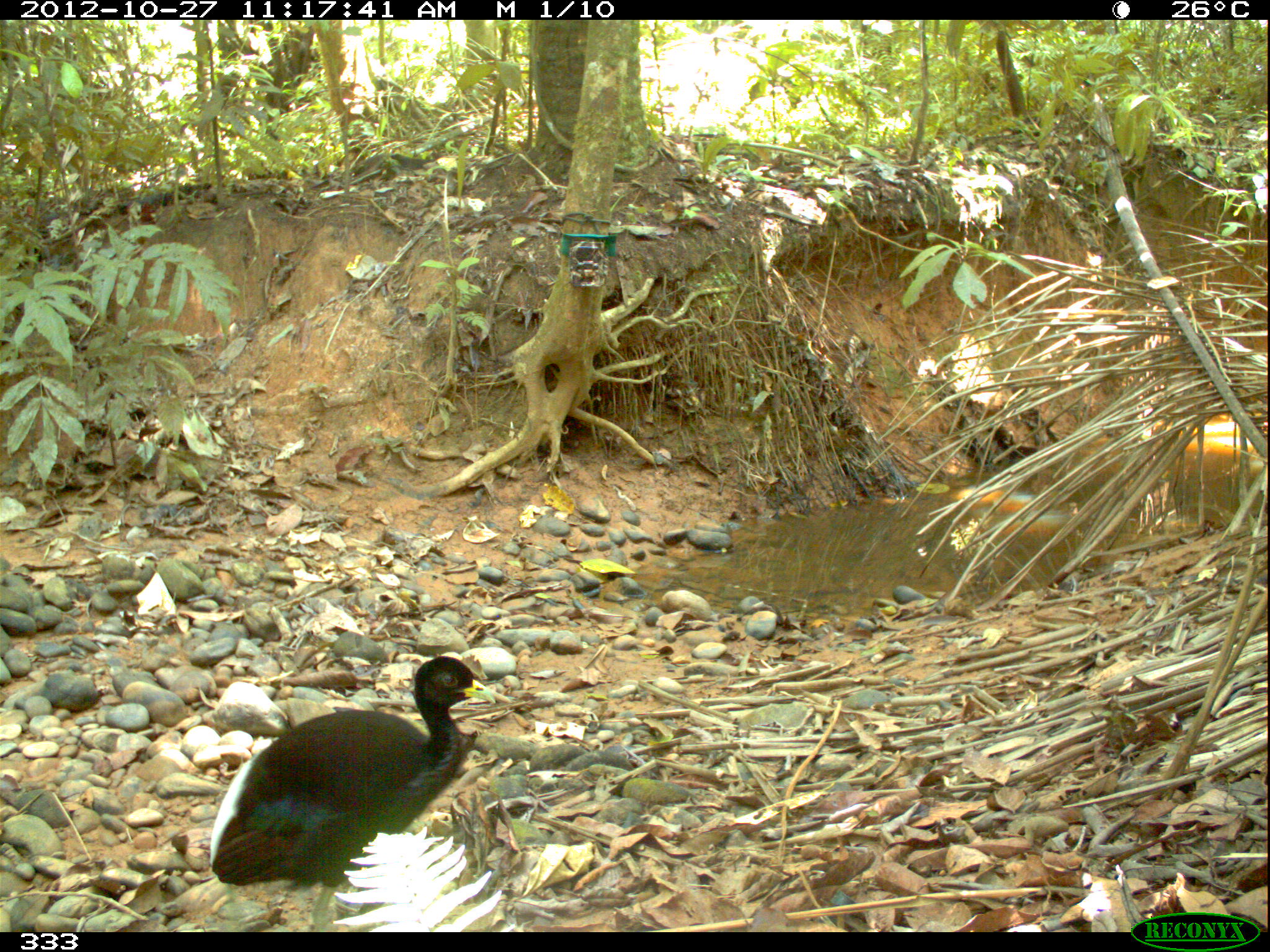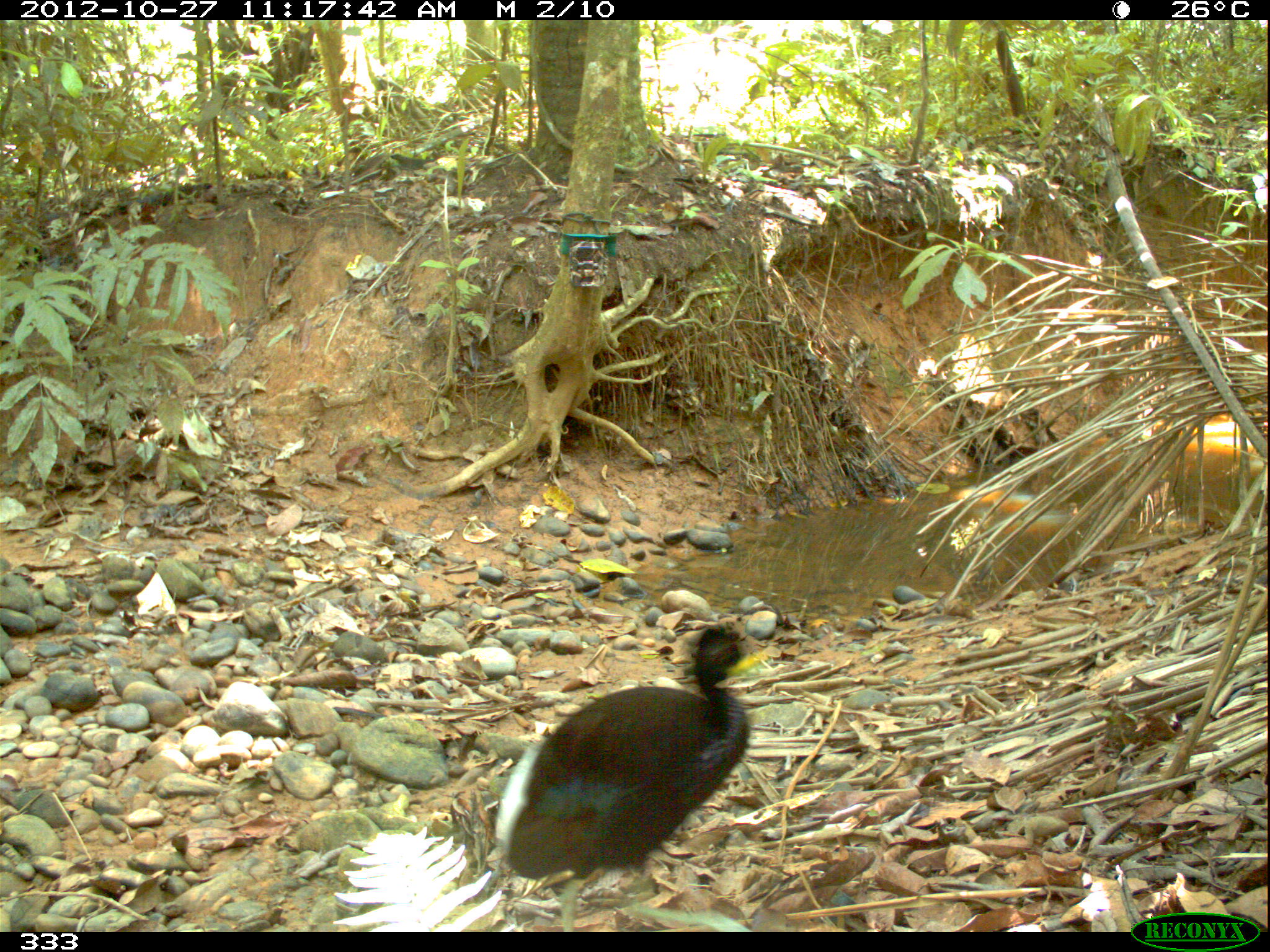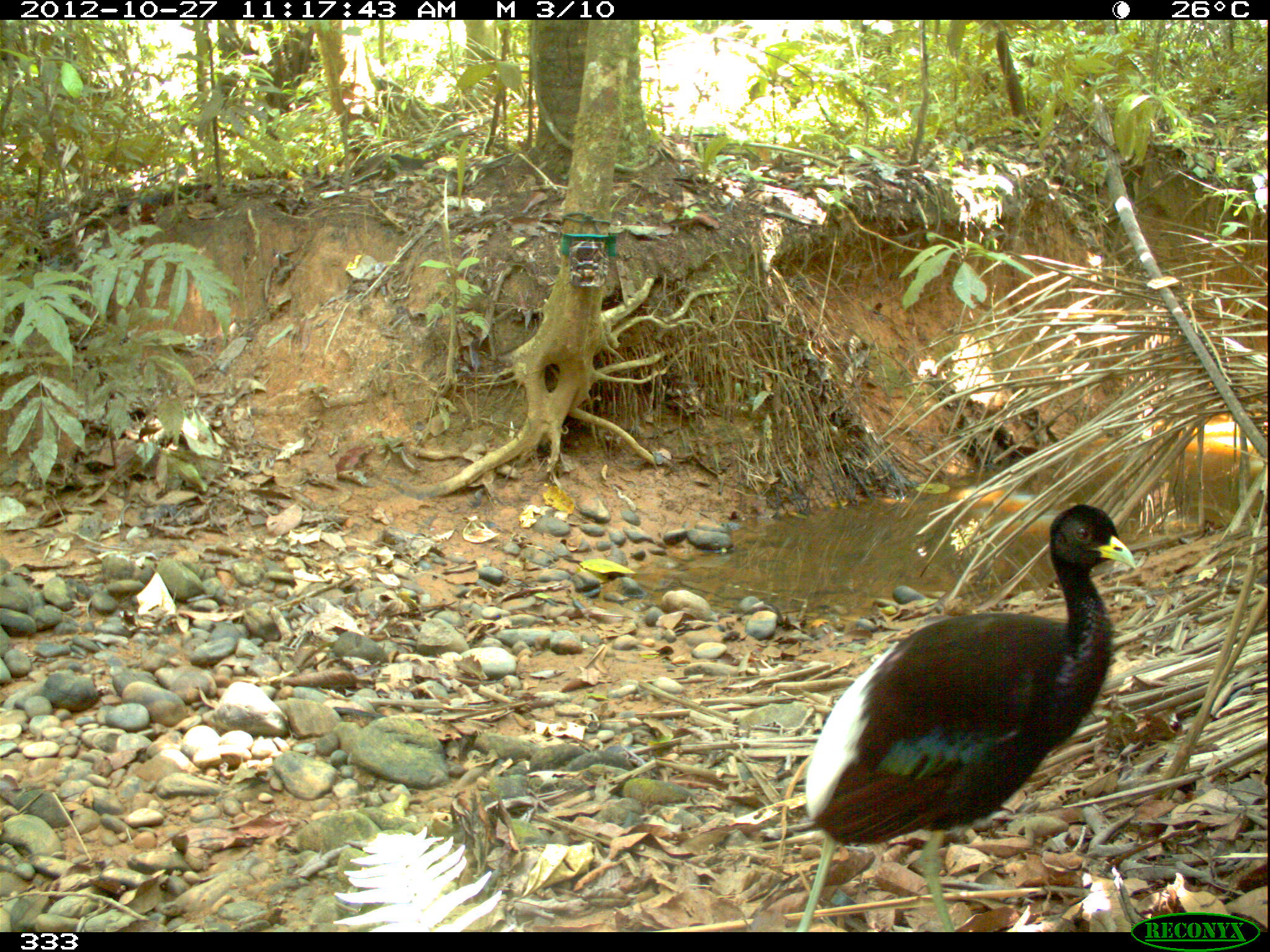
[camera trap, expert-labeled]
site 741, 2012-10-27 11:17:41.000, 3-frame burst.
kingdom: Animalia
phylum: Chordata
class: Aves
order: Gruiformes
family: Psophiidae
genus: Psophia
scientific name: Psophia leucoptera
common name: pale-winged trumpeter